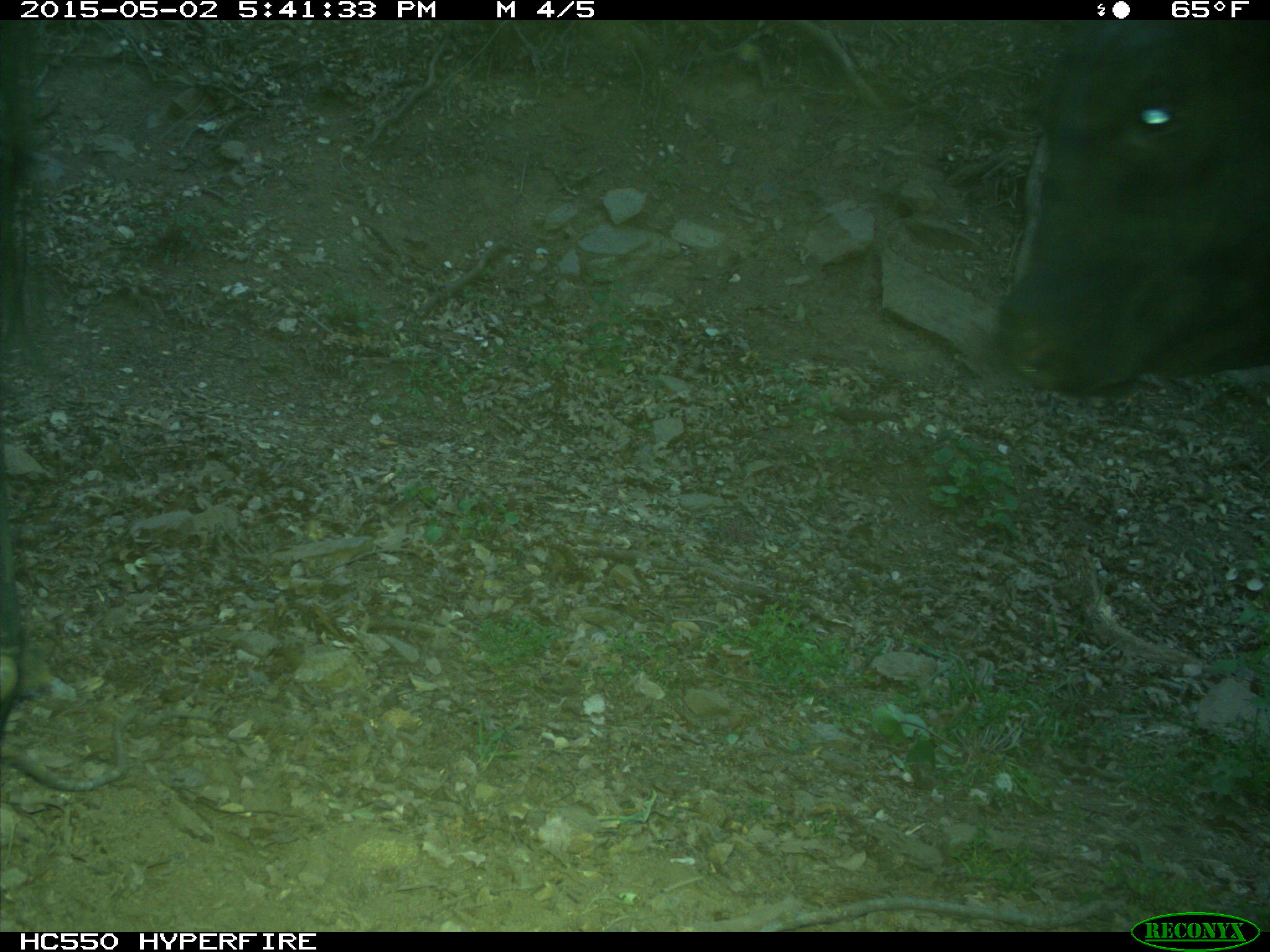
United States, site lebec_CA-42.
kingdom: Animalia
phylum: Chordata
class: Mammalia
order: Artiodactyla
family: Bovidae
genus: Bos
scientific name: Bos taurus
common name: domestic cow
Bos taurus (domestic cow).